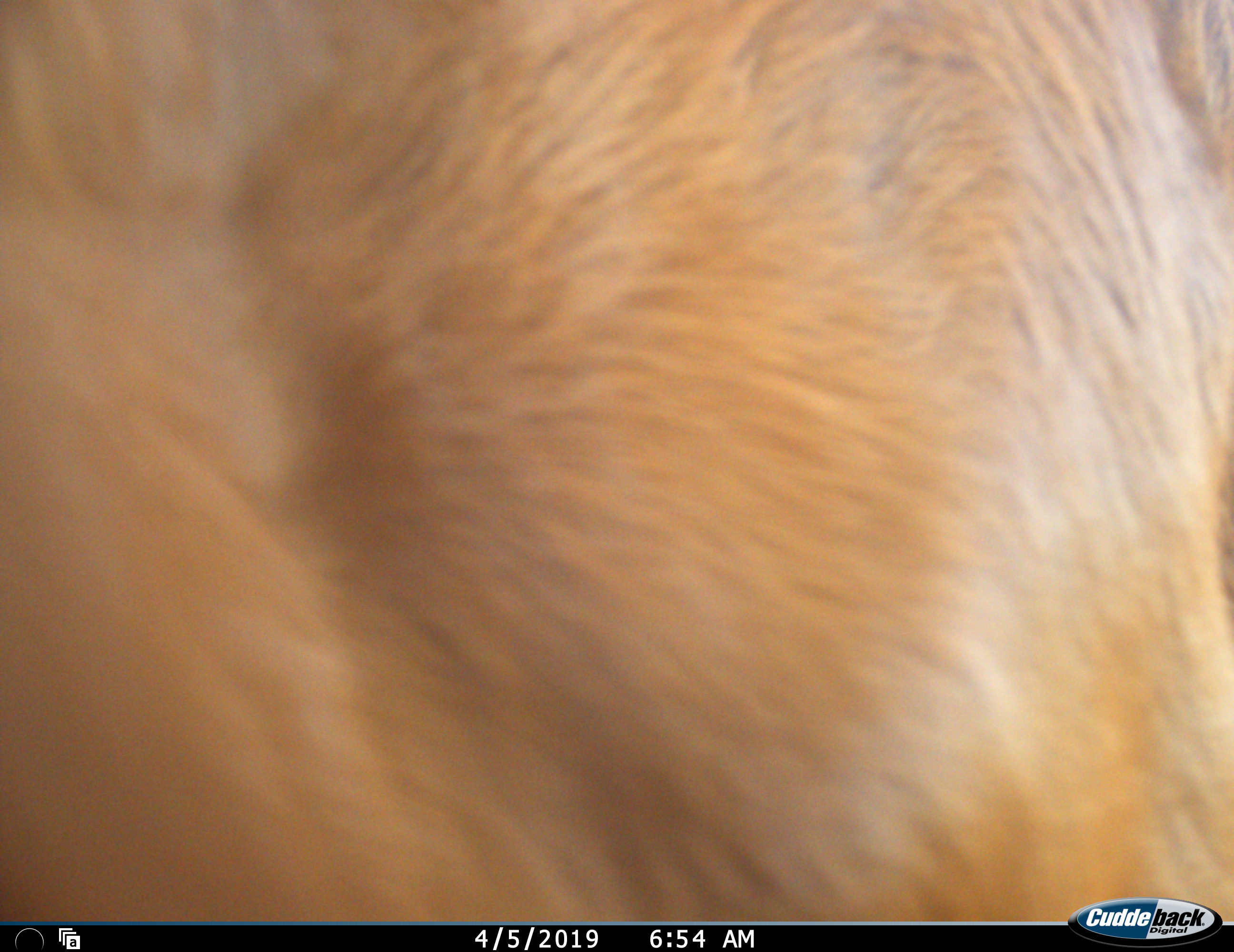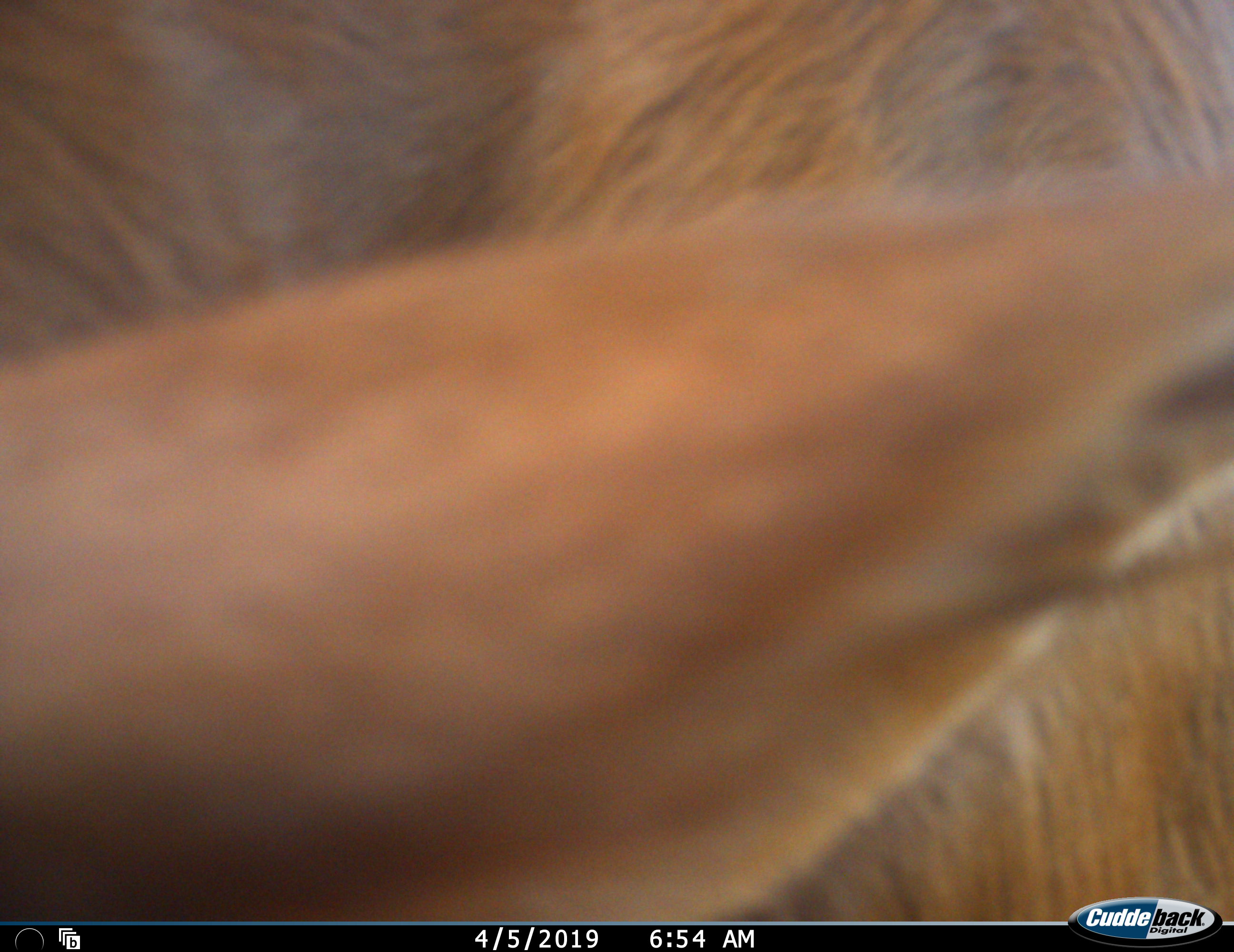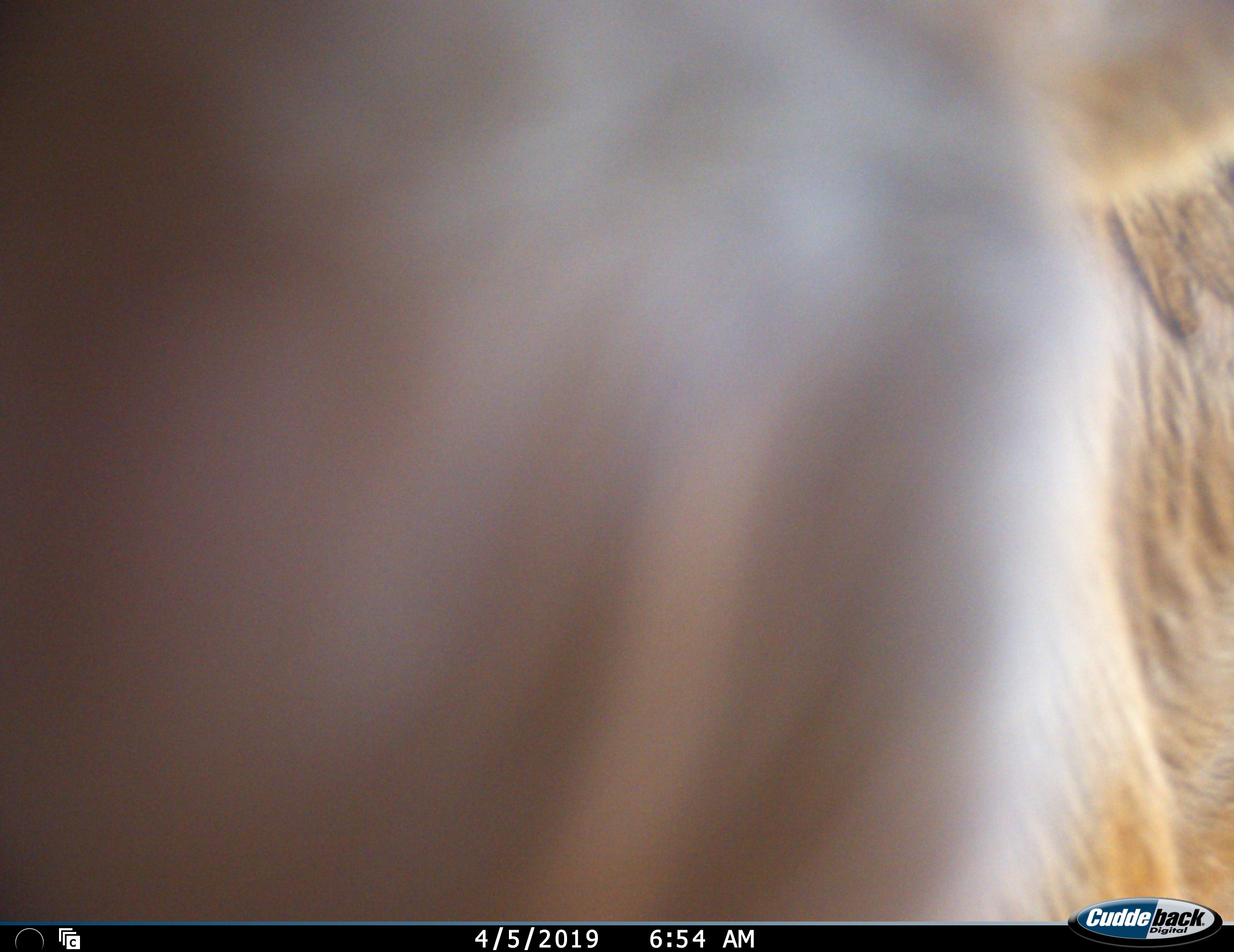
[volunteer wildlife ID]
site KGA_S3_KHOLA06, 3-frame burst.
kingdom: Animalia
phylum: Chordata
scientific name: Vertebrata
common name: domestic animal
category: domesticanimal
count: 1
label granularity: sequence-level